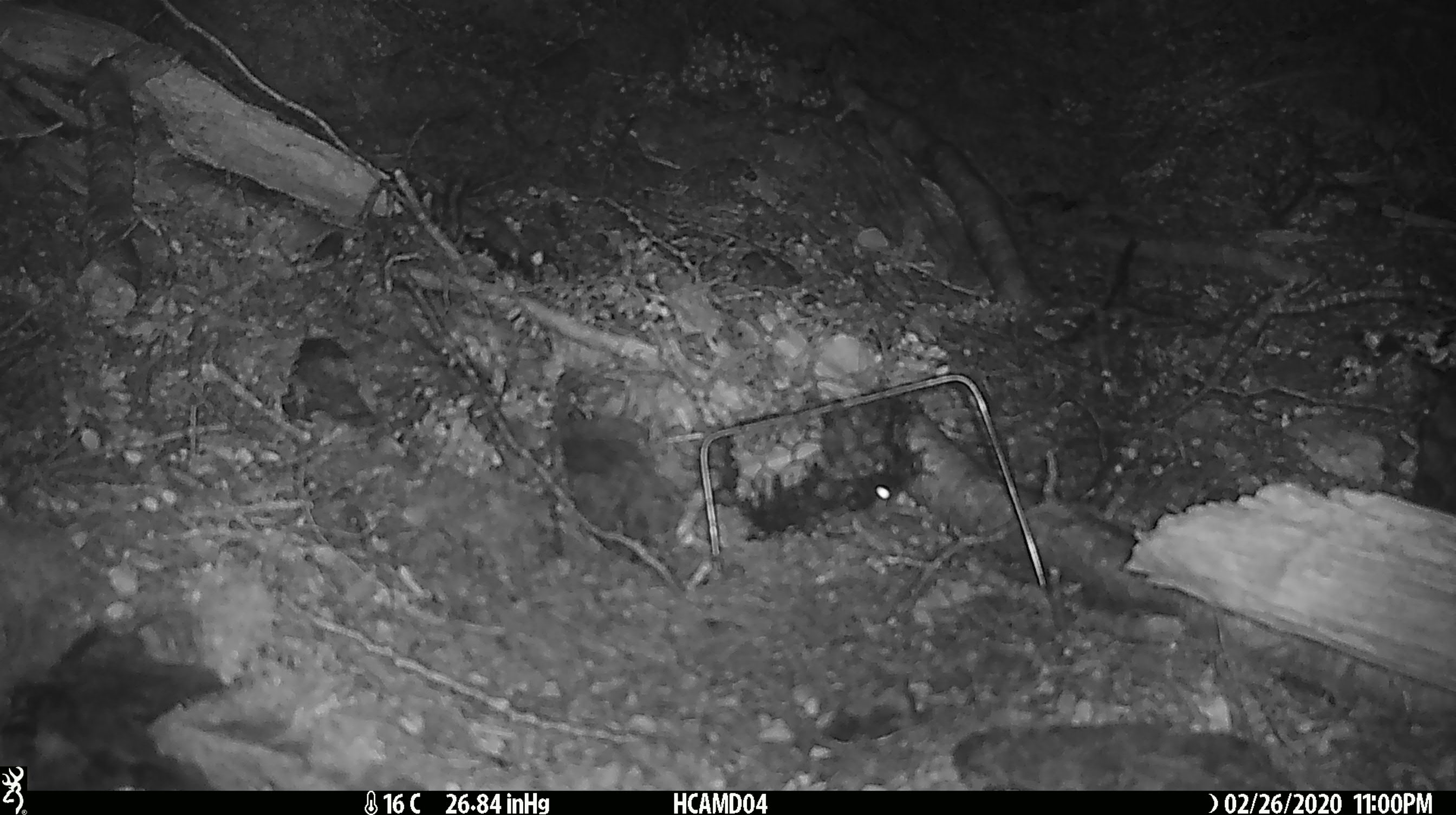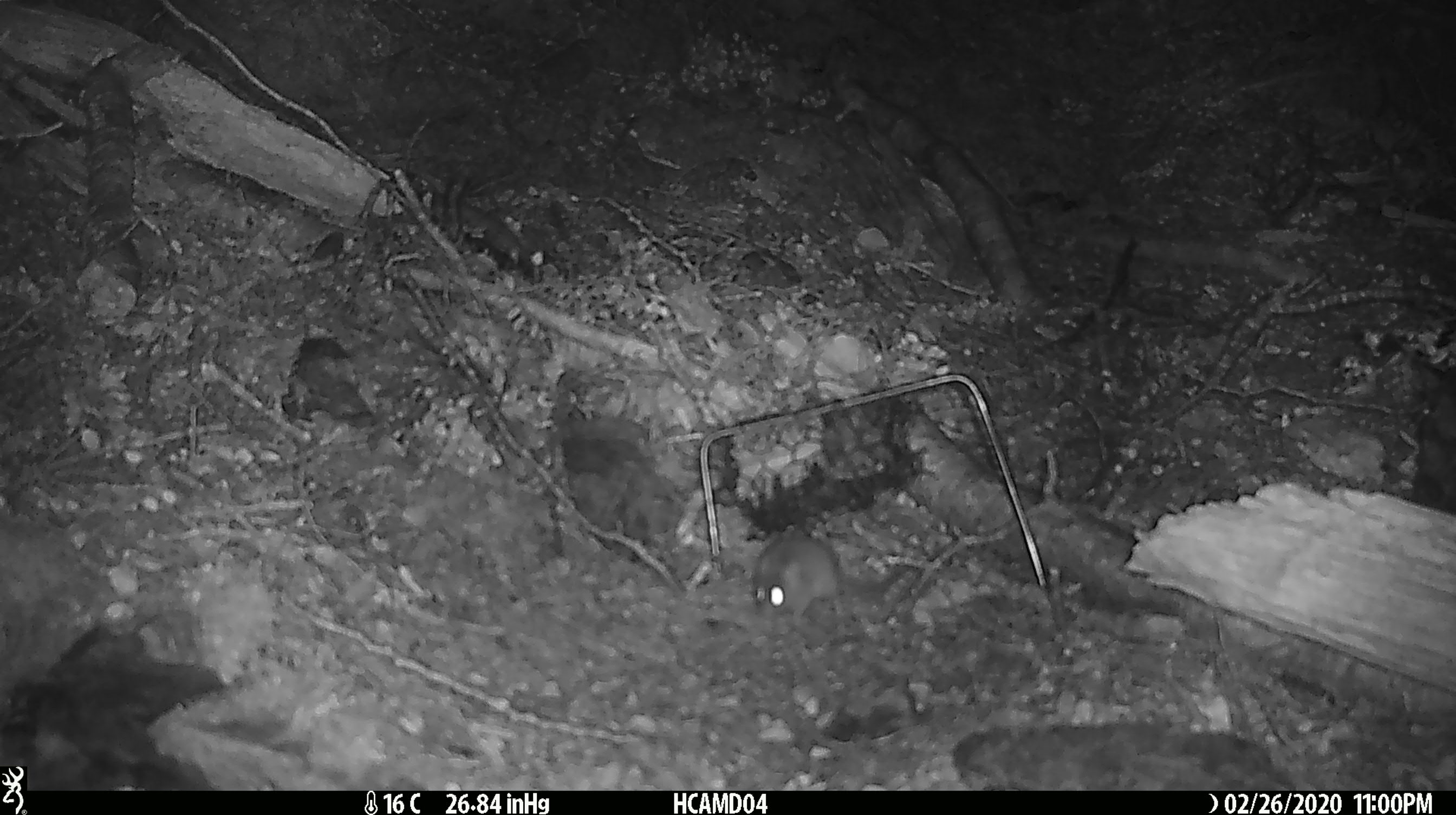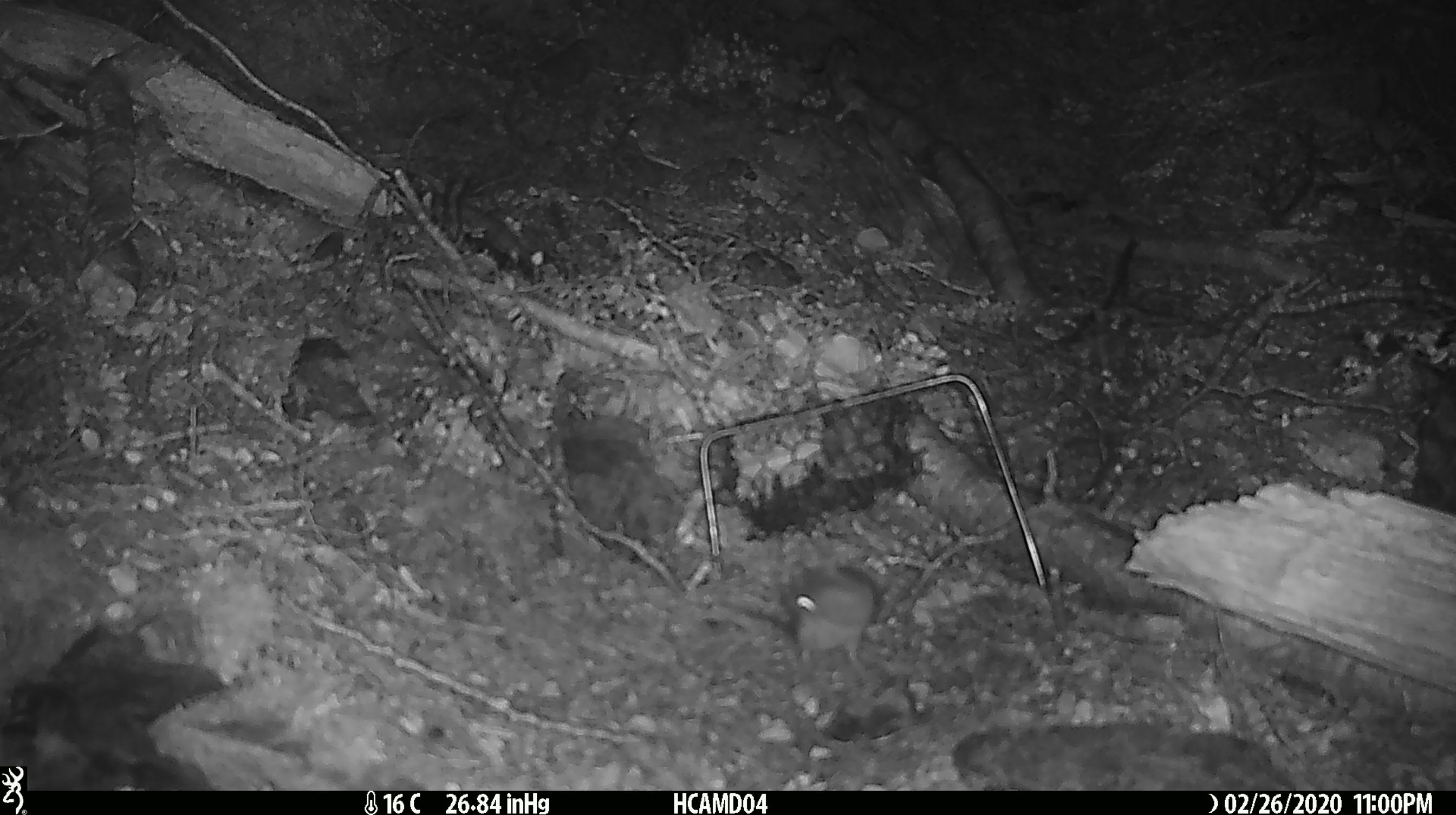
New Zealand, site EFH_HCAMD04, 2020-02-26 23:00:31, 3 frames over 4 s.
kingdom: Animalia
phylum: Chordata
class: Mammalia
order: Rodentia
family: Muridae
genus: Mus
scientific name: Mus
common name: mouse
Mouse (Mus).